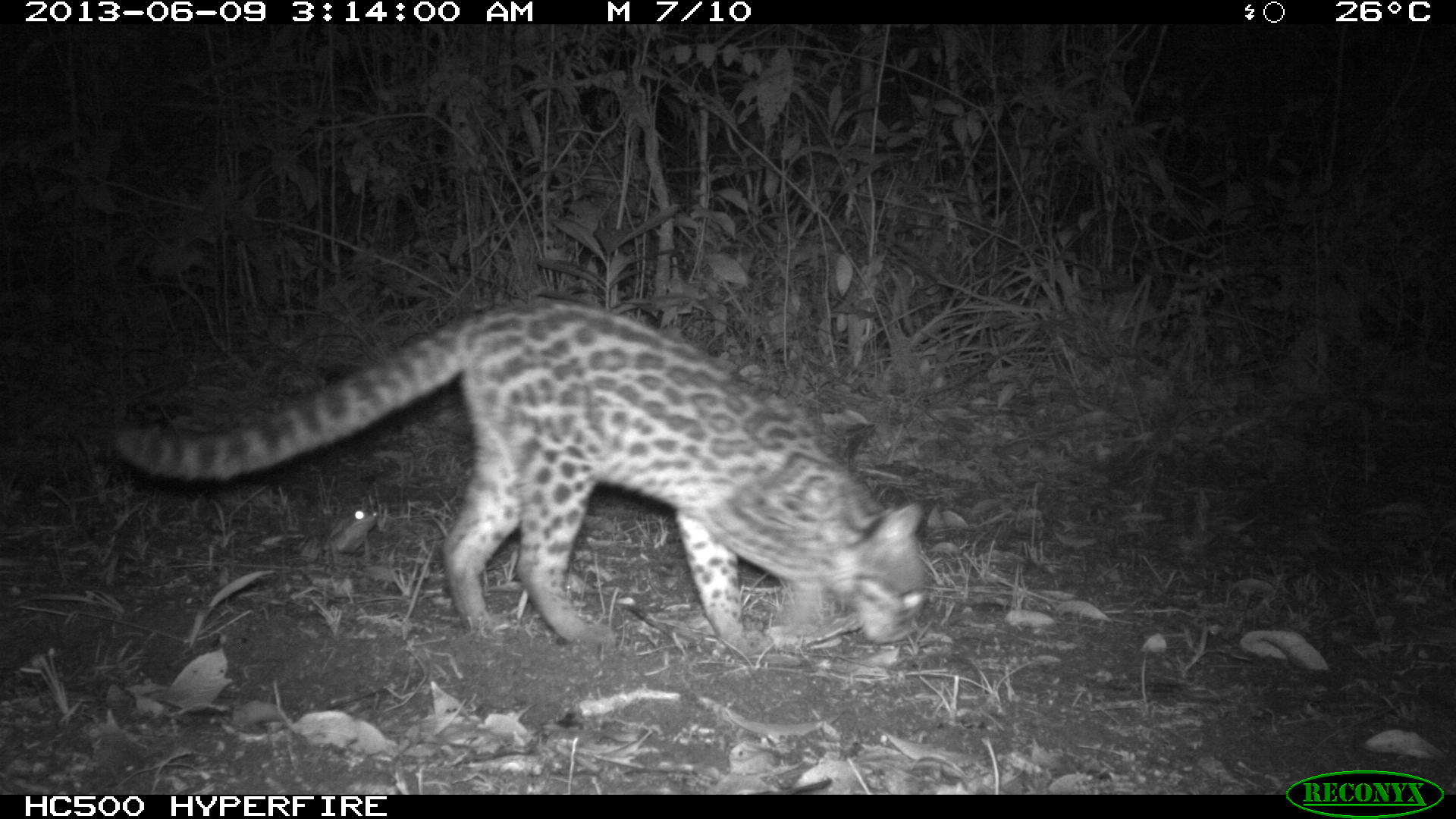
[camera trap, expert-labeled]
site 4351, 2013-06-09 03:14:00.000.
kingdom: Animalia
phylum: Chordata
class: Mammalia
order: Carnivora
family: Felidae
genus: Leopardus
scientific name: Leopardus wiedii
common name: margay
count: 1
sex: female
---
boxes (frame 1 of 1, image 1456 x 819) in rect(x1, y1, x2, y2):
leopardus wiedii: rect(111, 297, 930, 655)